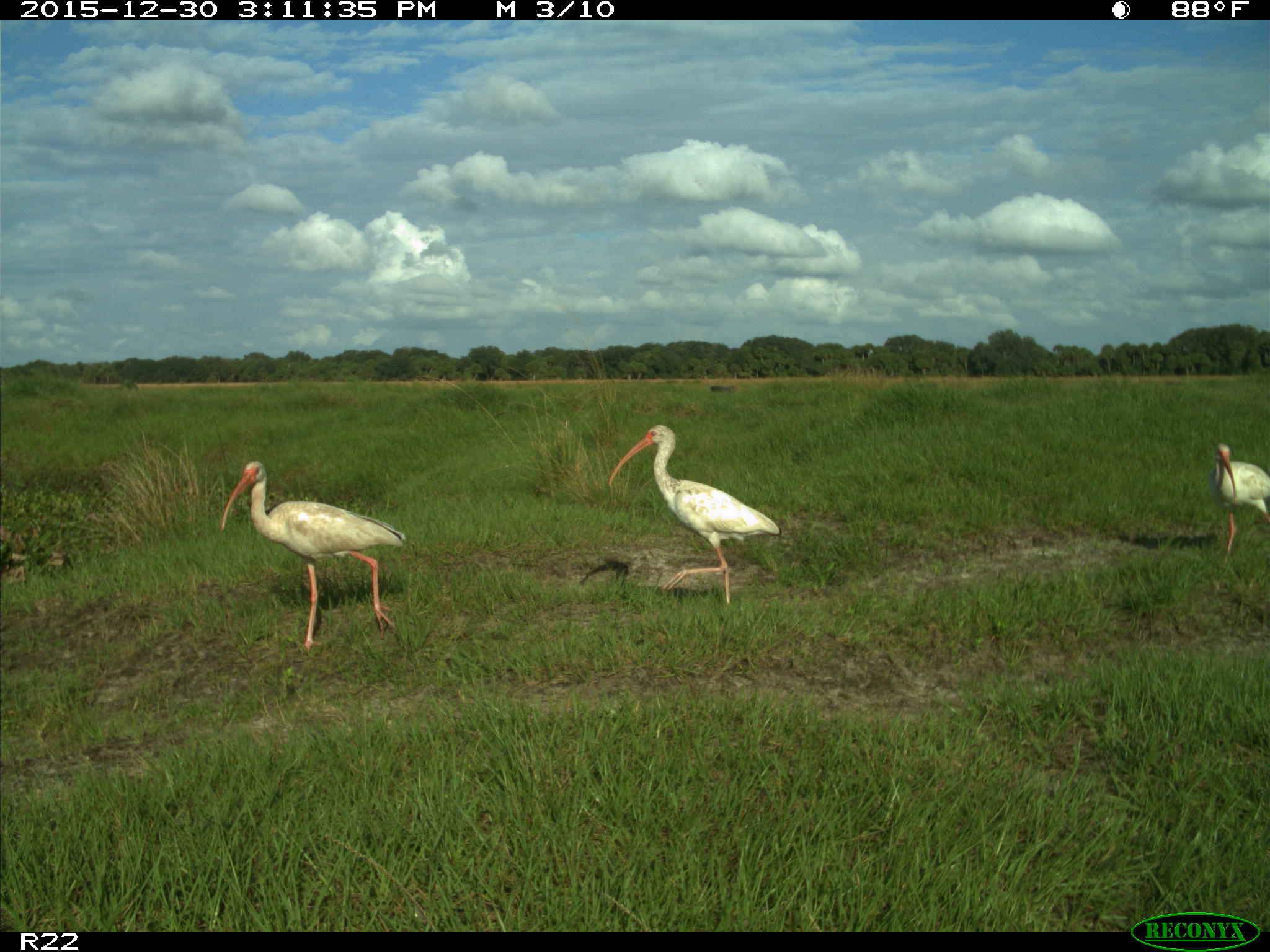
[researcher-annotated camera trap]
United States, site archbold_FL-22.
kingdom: Animalia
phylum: Chordata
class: Aves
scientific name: Aves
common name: birds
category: unidentified bird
Unidentified bird (birds) (Aves).